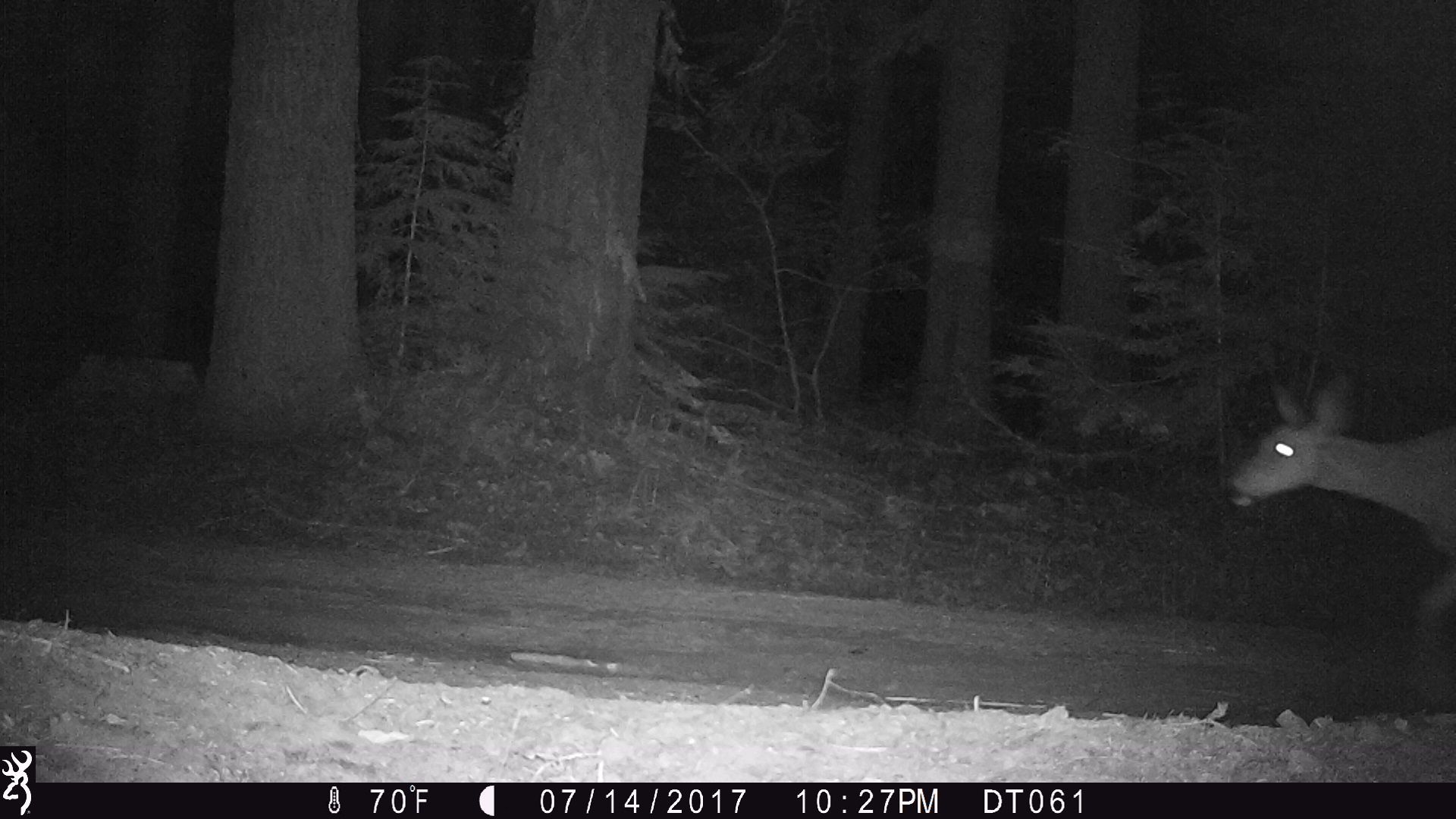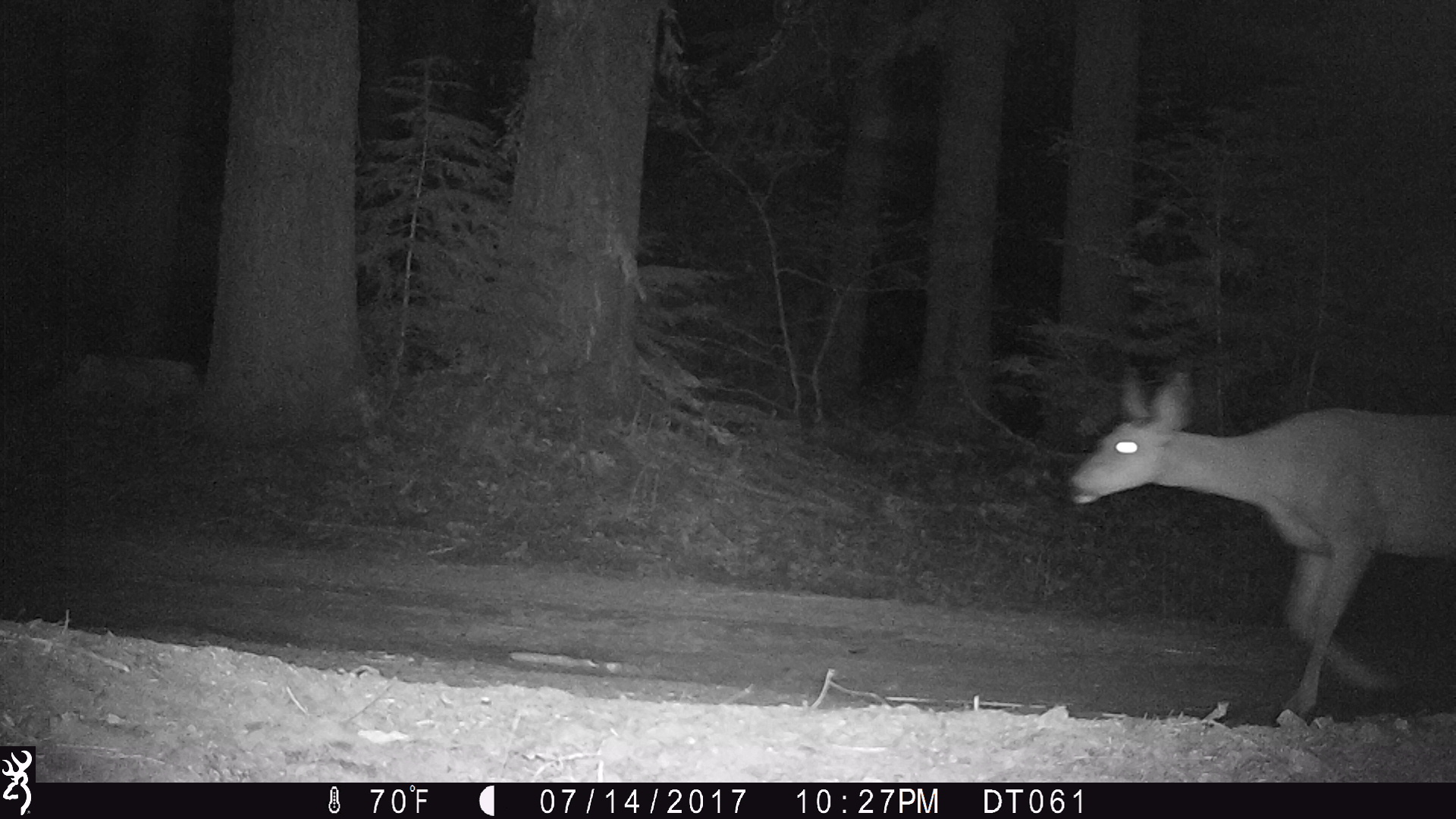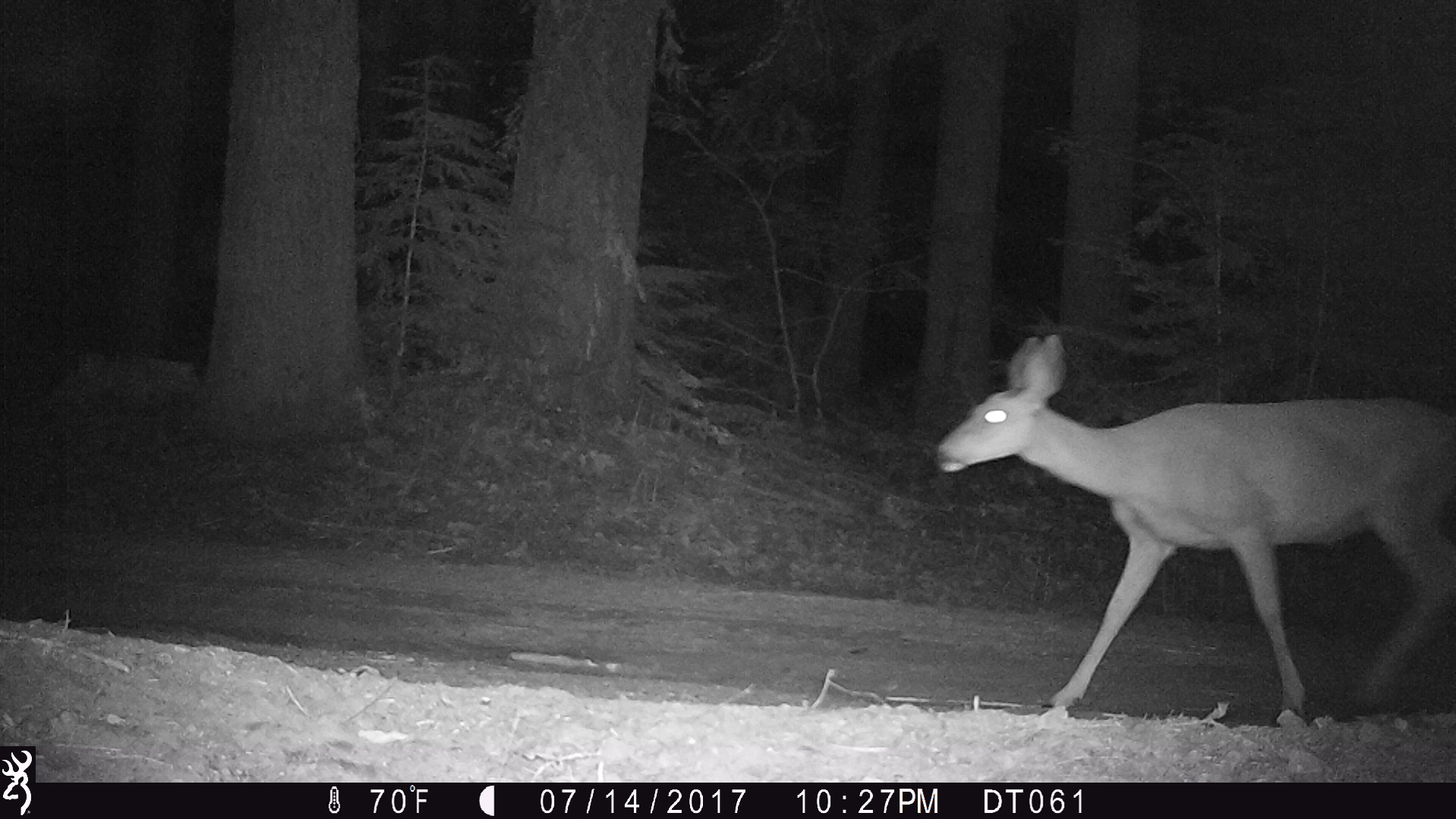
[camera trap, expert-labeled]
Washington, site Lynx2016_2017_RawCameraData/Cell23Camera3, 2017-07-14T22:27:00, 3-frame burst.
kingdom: Animalia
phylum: Chordata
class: Mammalia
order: Artiodactyla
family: Cervidae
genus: Odocoileus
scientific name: Odocoileus hemionus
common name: mule deer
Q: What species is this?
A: Odocoileus hemionus (mule deer).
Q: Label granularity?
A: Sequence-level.